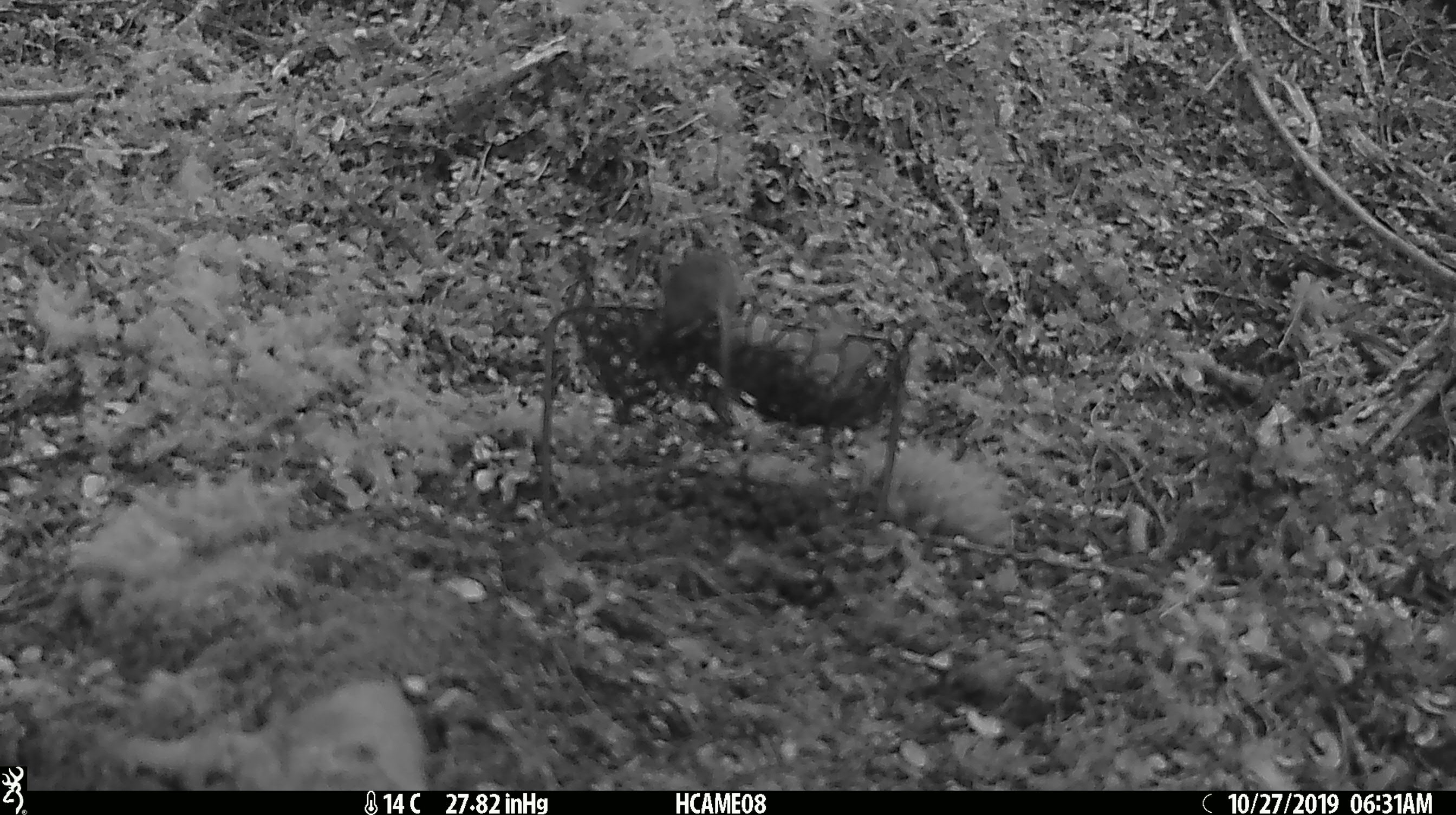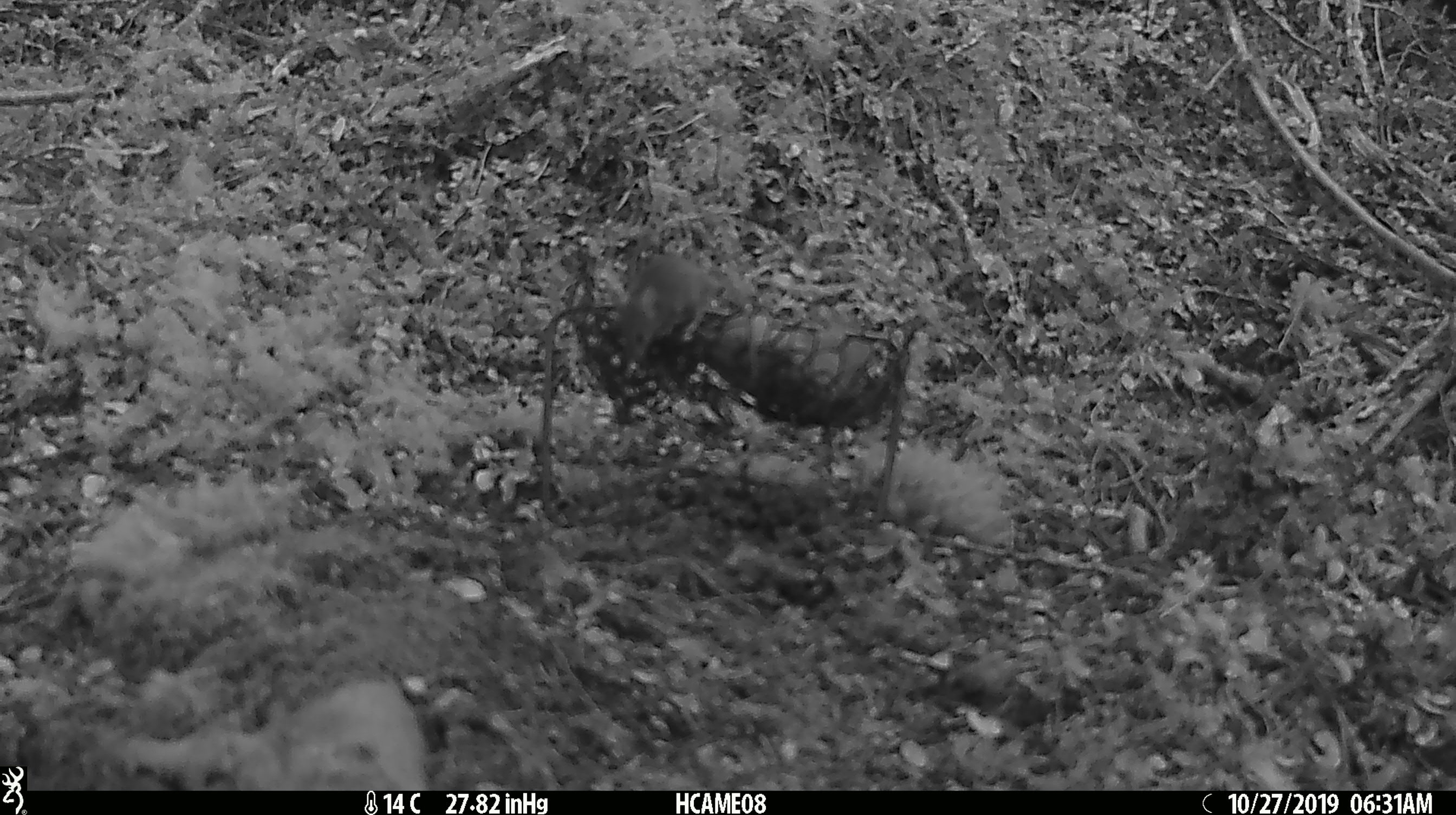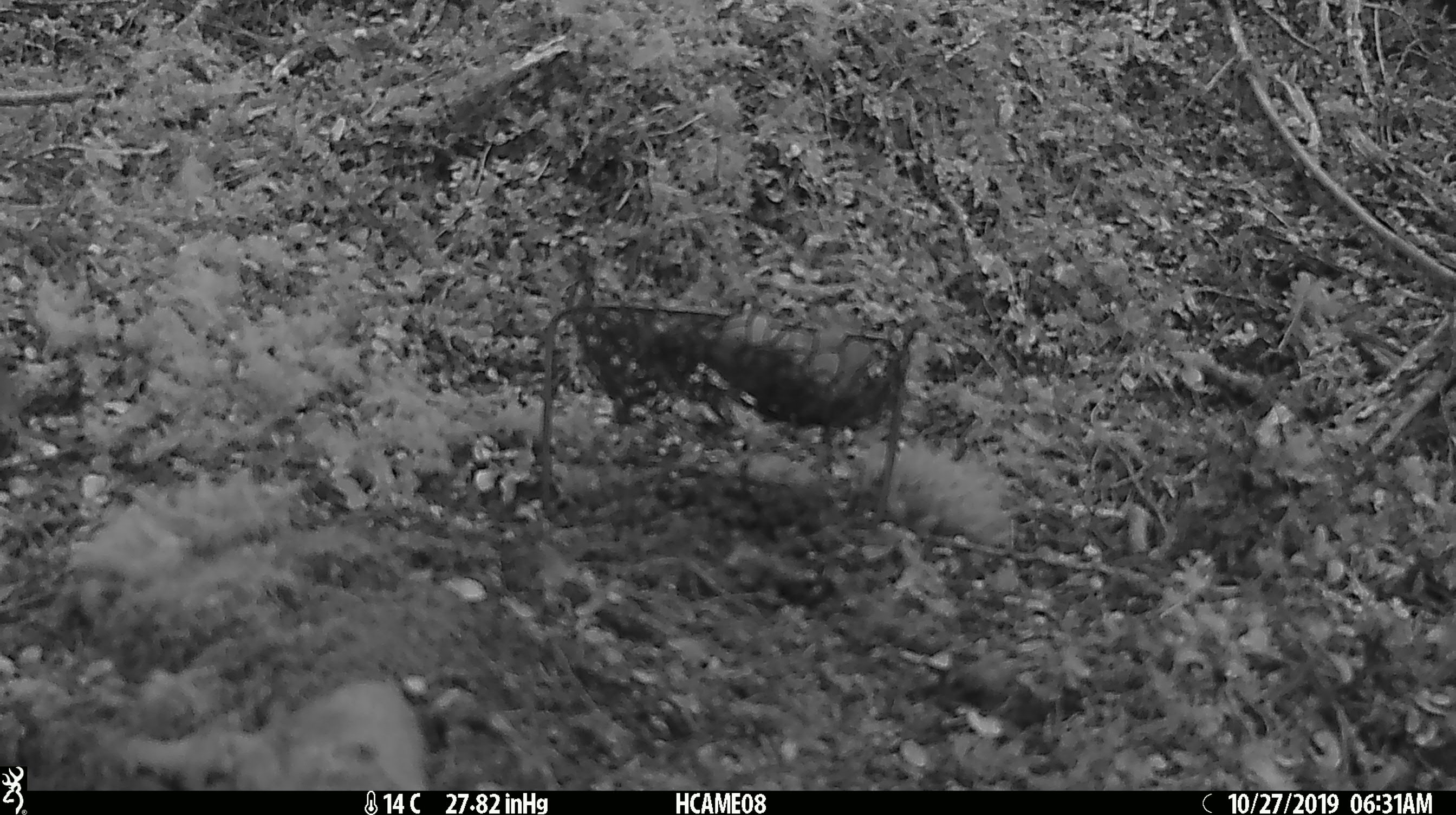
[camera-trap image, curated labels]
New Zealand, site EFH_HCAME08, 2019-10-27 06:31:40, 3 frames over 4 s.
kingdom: Animalia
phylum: Chordata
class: Mammalia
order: Rodentia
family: Muridae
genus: Mus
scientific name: Mus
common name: mouse